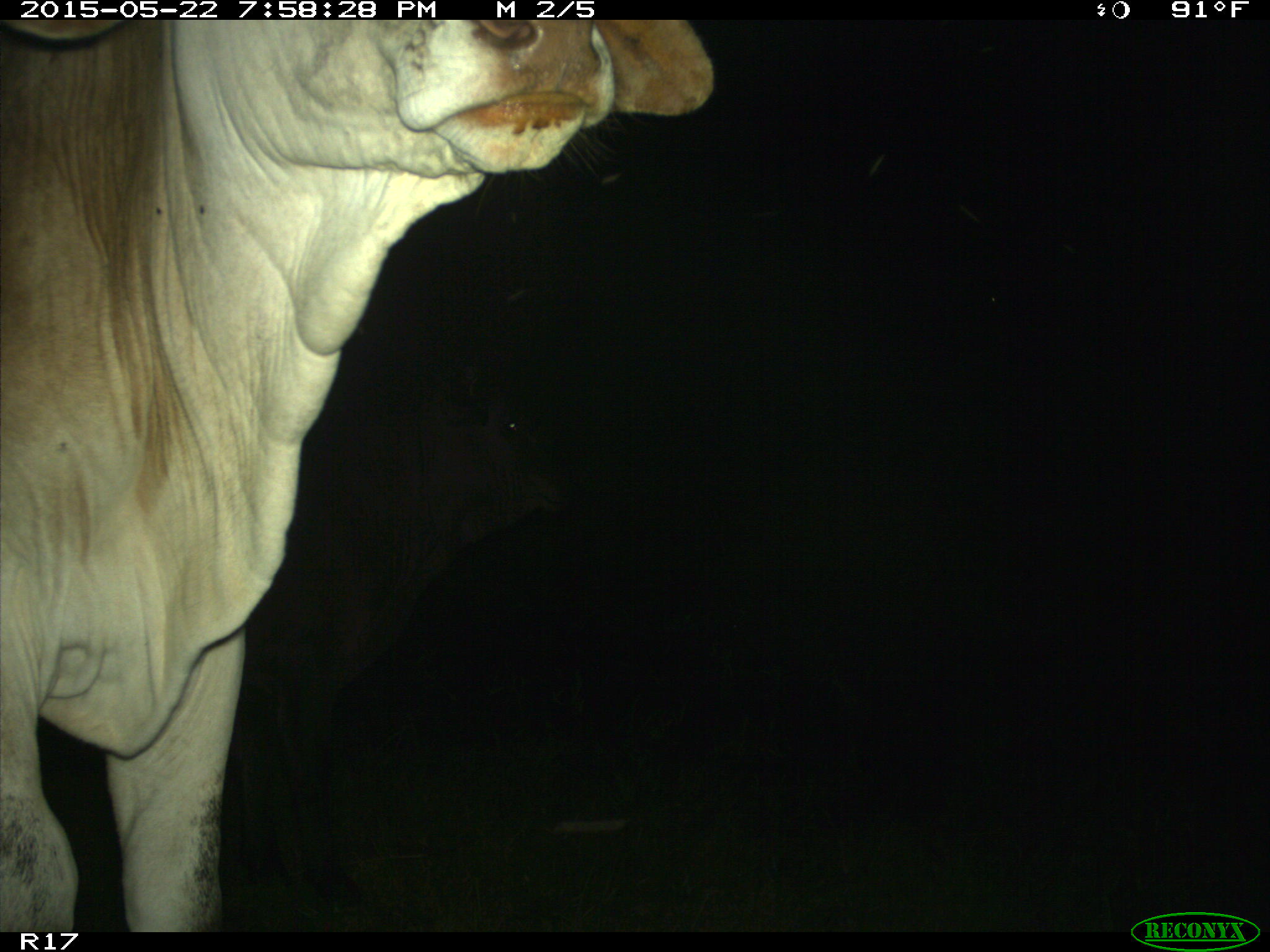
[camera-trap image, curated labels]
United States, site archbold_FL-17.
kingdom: Animalia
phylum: Chordata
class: Mammalia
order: Artiodactyla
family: Bovidae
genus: Bos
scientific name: Bos taurus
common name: domestic cow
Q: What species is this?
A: Bos taurus (domestic cow).